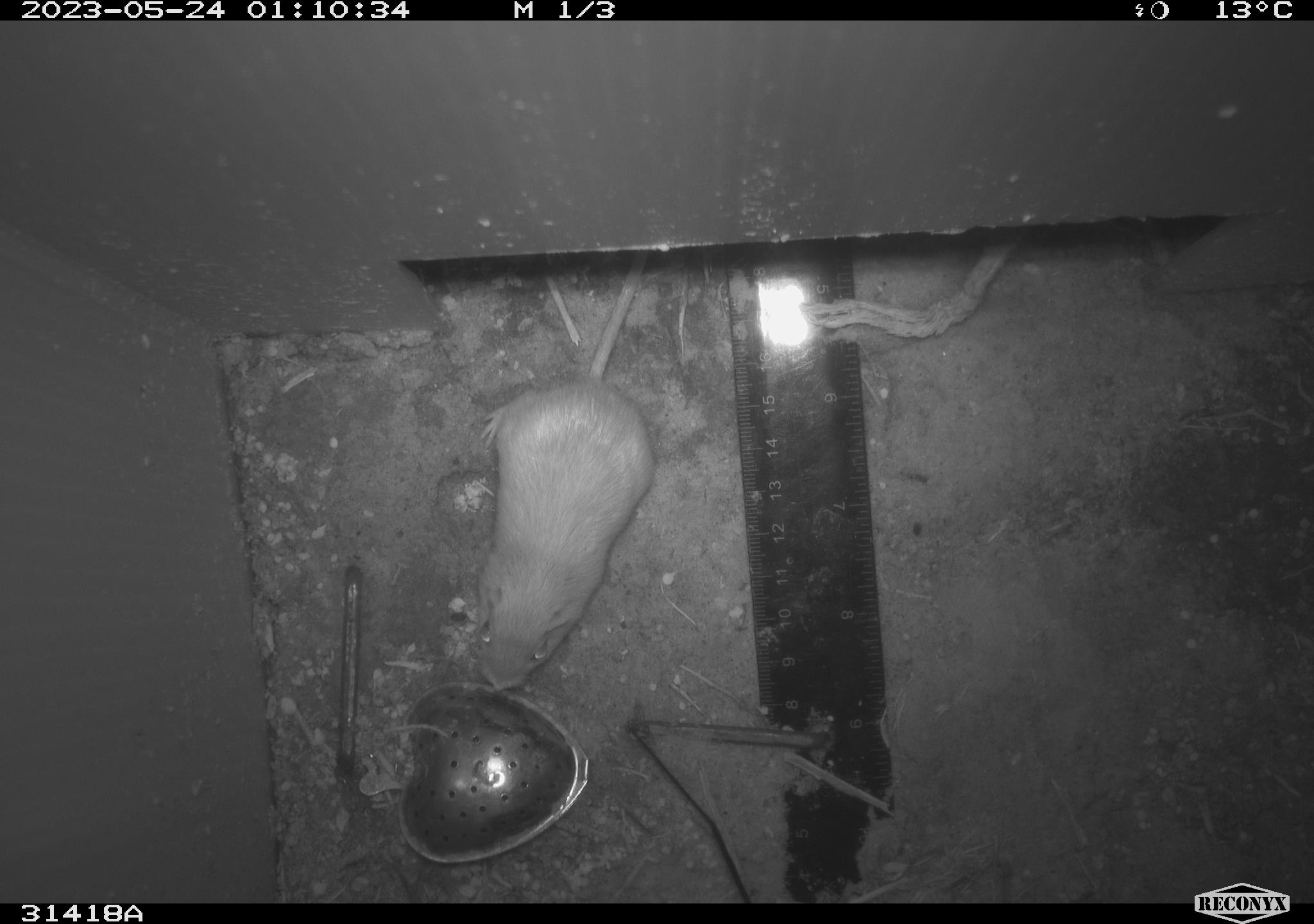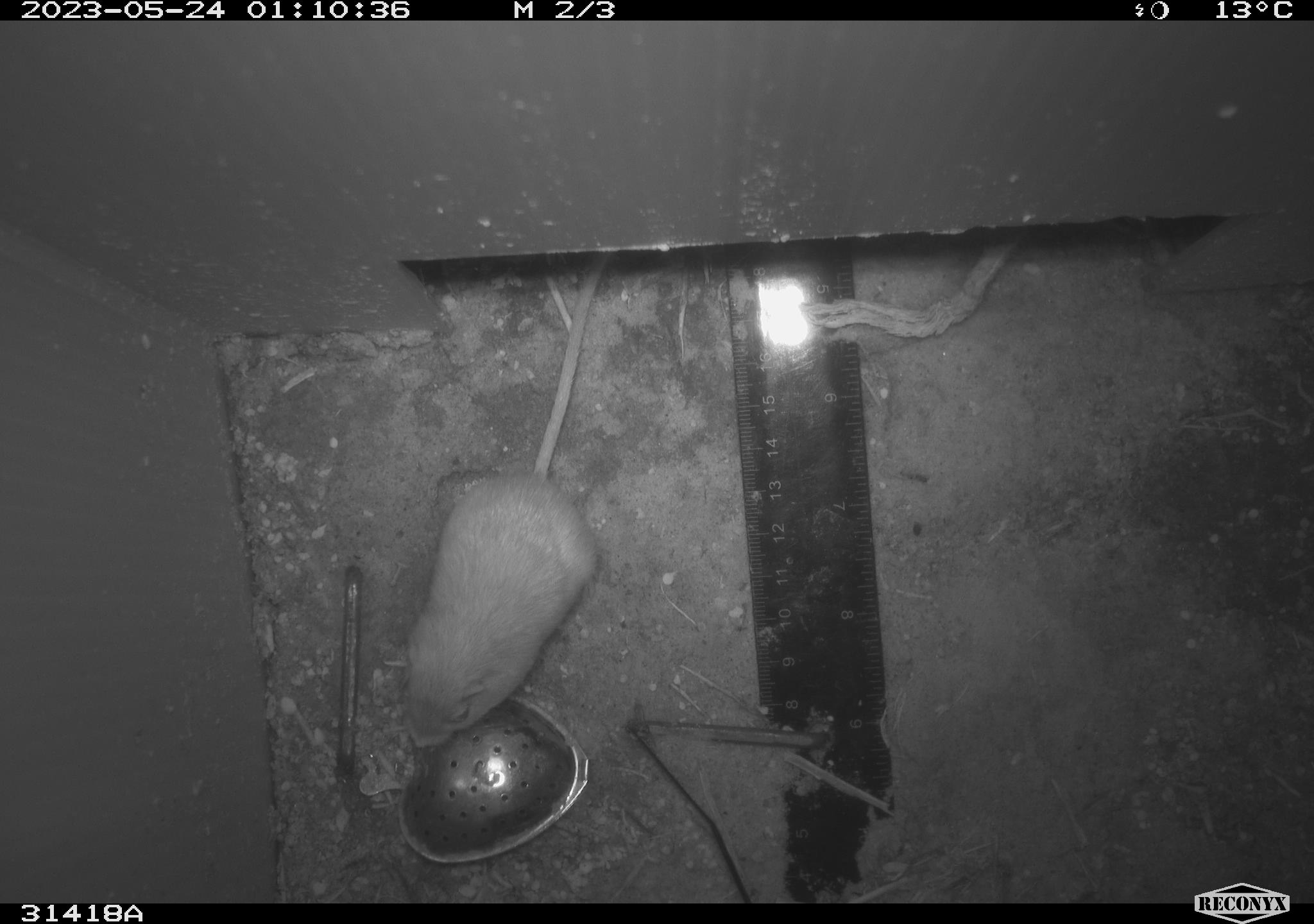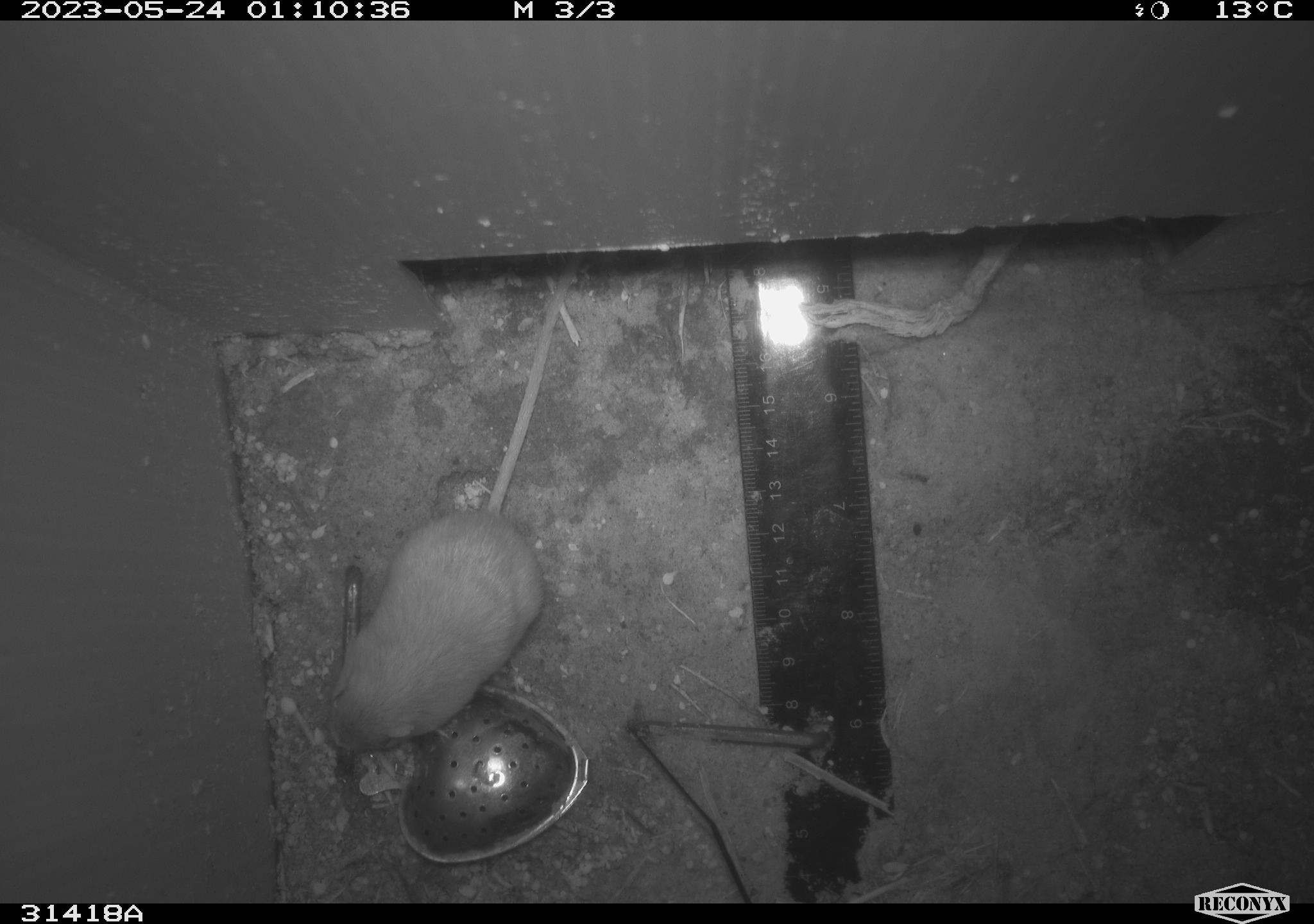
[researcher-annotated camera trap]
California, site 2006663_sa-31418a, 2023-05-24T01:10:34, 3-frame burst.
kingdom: Animalia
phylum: Chordata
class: Mammalia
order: Rodentia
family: Heteromyidae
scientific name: Heteromyidae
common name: kangaroo rats and pocket mice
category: heteromyidae family